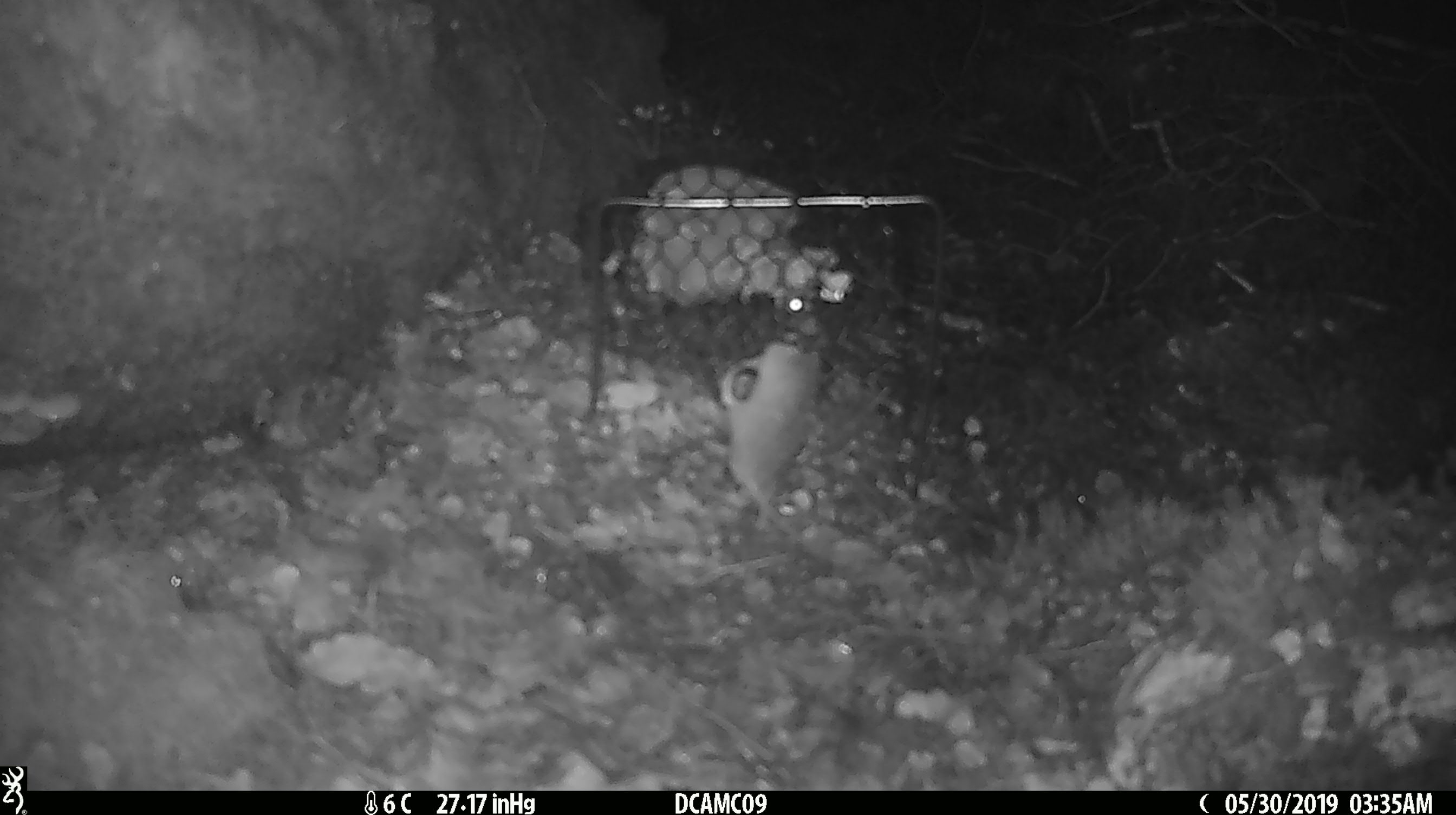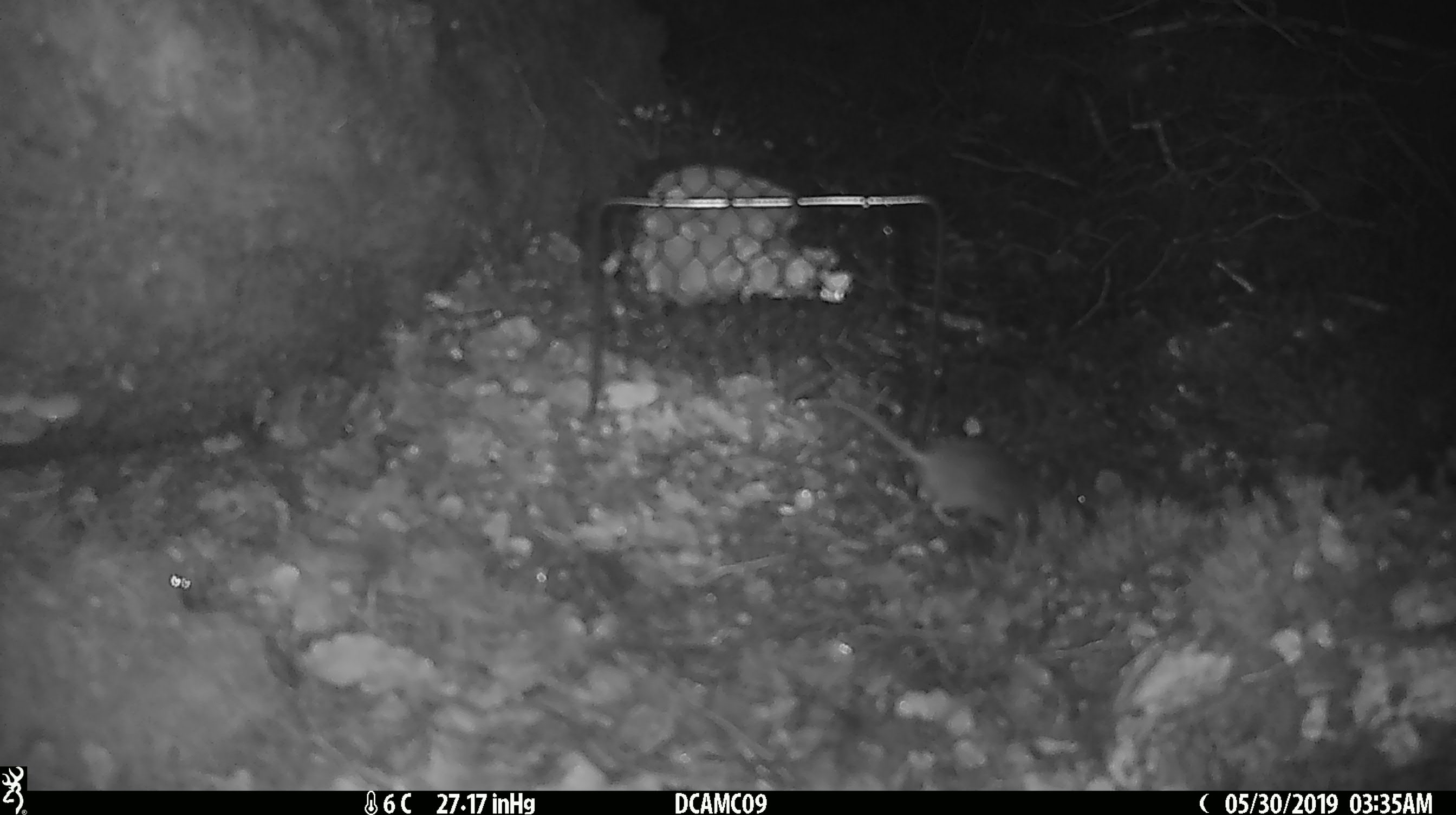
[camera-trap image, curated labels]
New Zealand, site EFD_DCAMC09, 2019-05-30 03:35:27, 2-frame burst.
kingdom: Animalia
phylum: Chordata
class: Mammalia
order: Rodentia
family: Muridae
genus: Mus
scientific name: Mus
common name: mouse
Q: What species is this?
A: Mouse (Mus).